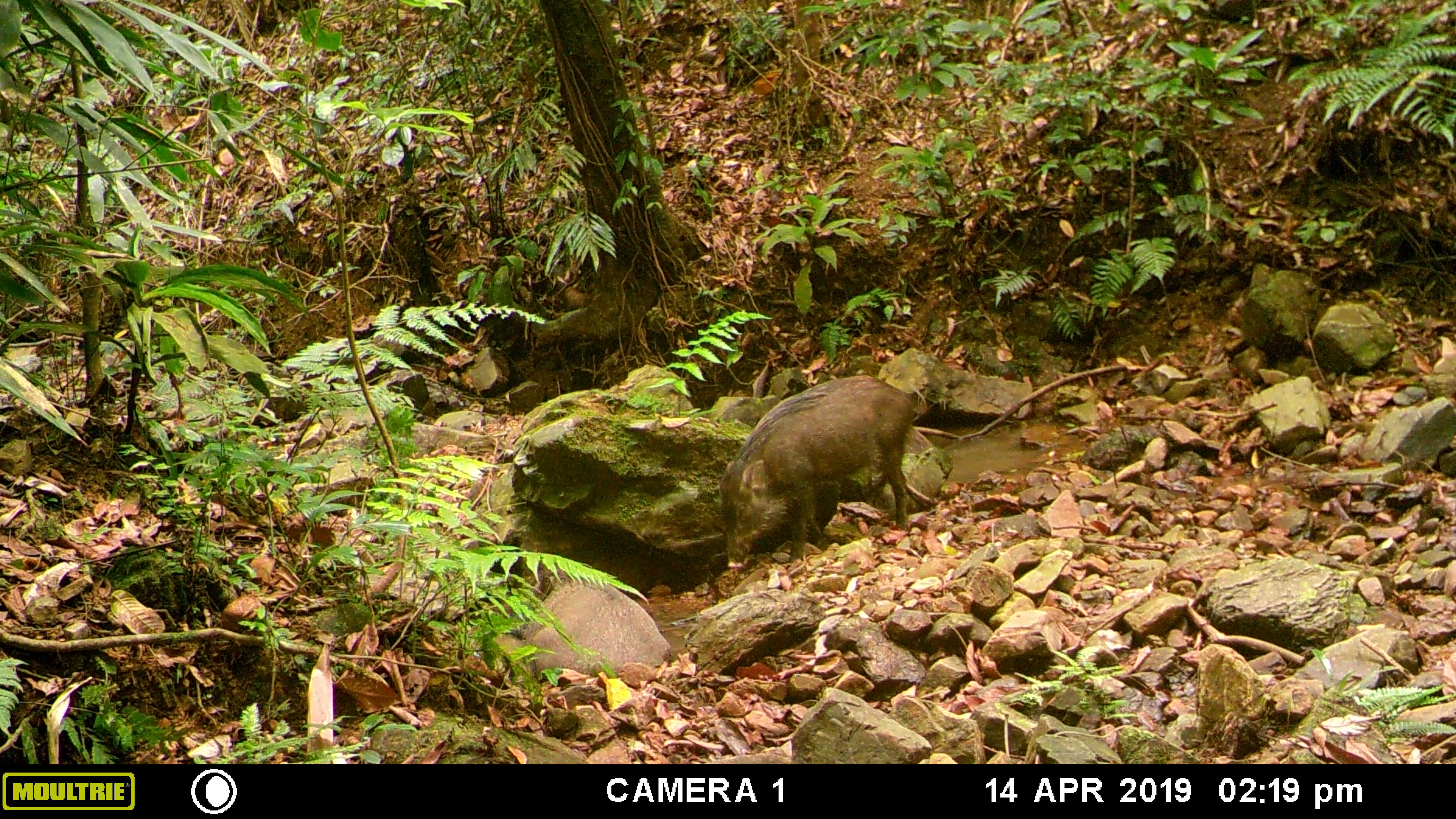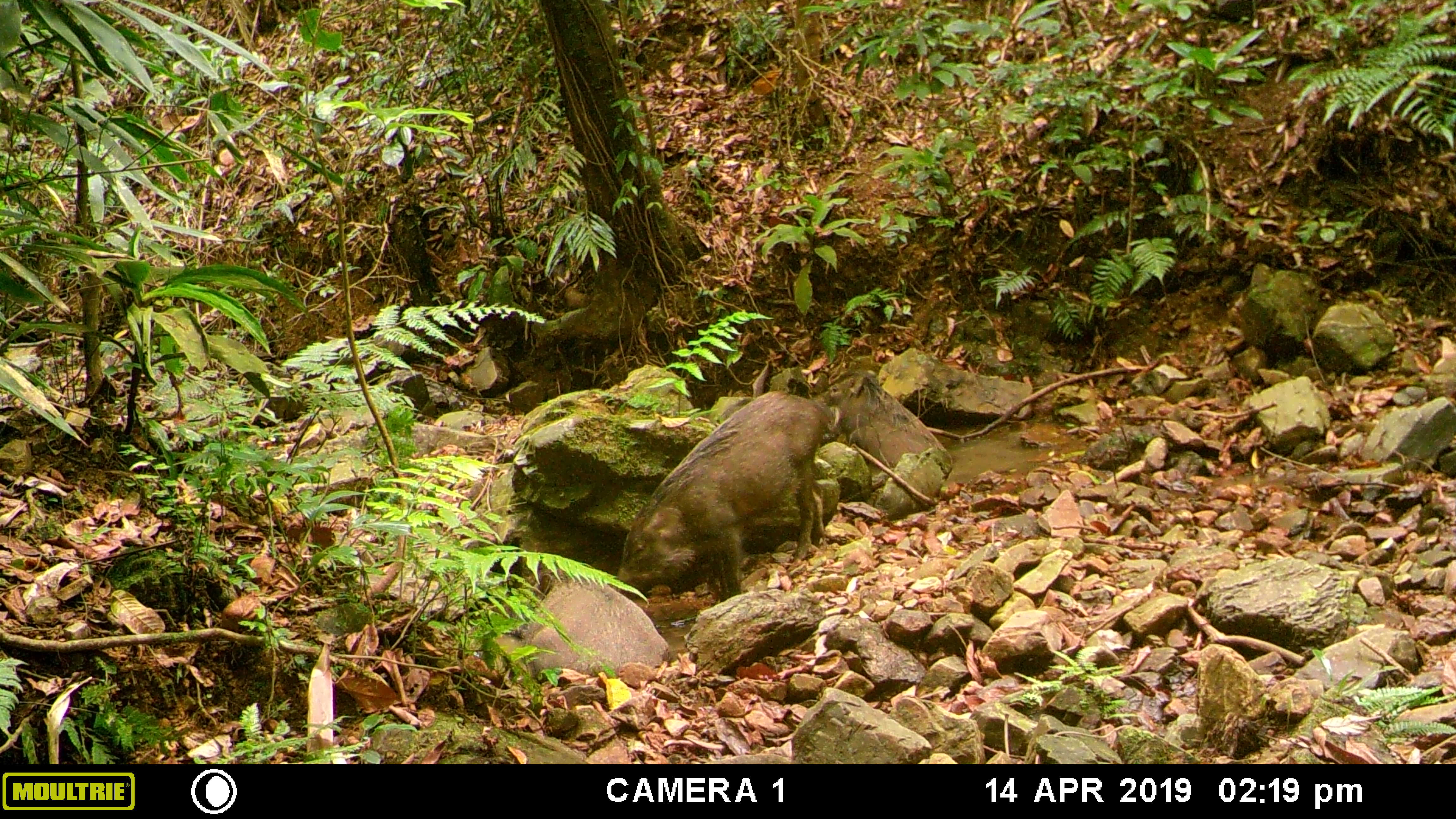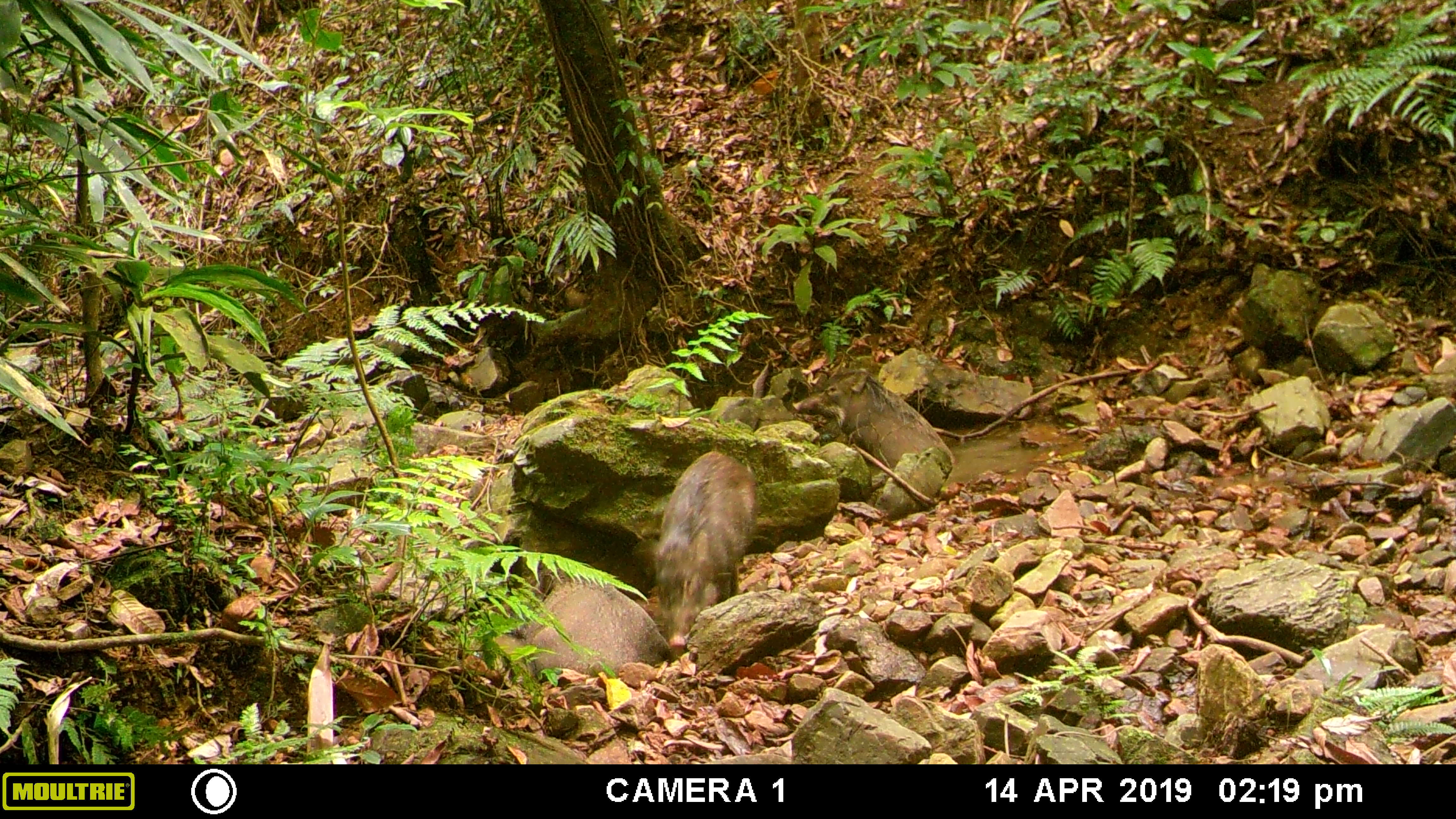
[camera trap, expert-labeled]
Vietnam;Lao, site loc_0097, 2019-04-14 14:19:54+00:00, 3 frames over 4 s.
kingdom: Animalia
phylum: Chordata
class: Mammalia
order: Artiodactyla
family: Suidae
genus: Sus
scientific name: Sus scrofa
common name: eurasian wild pig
Eurasian wild pig (Sus scrofa). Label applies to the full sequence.